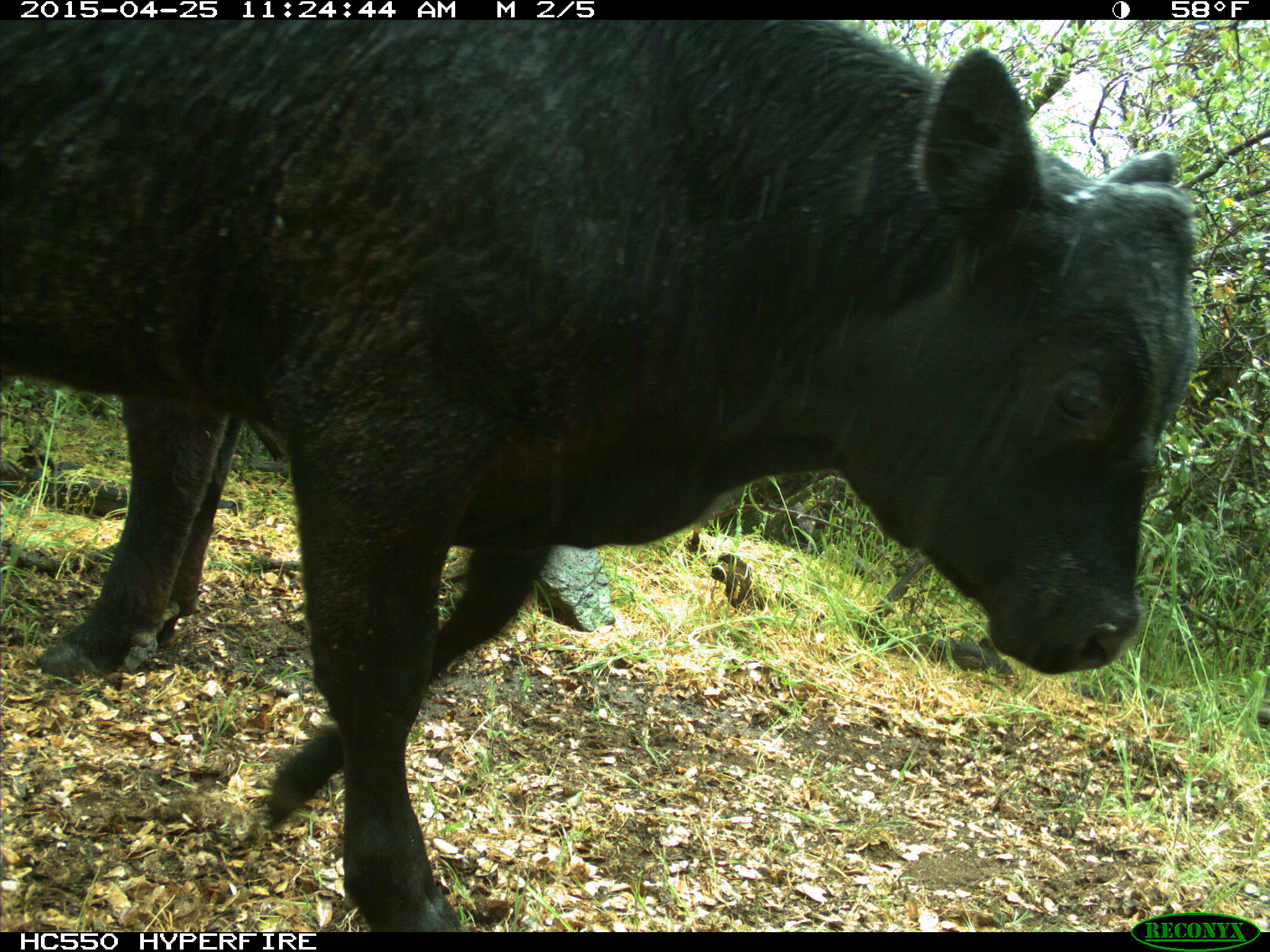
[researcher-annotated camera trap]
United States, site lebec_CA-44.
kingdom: Animalia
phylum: Chordata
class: Mammalia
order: Artiodactyla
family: Suidae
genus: Sus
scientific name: Sus scrofa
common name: wild boar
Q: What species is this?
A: Sus scrofa (wild boar).